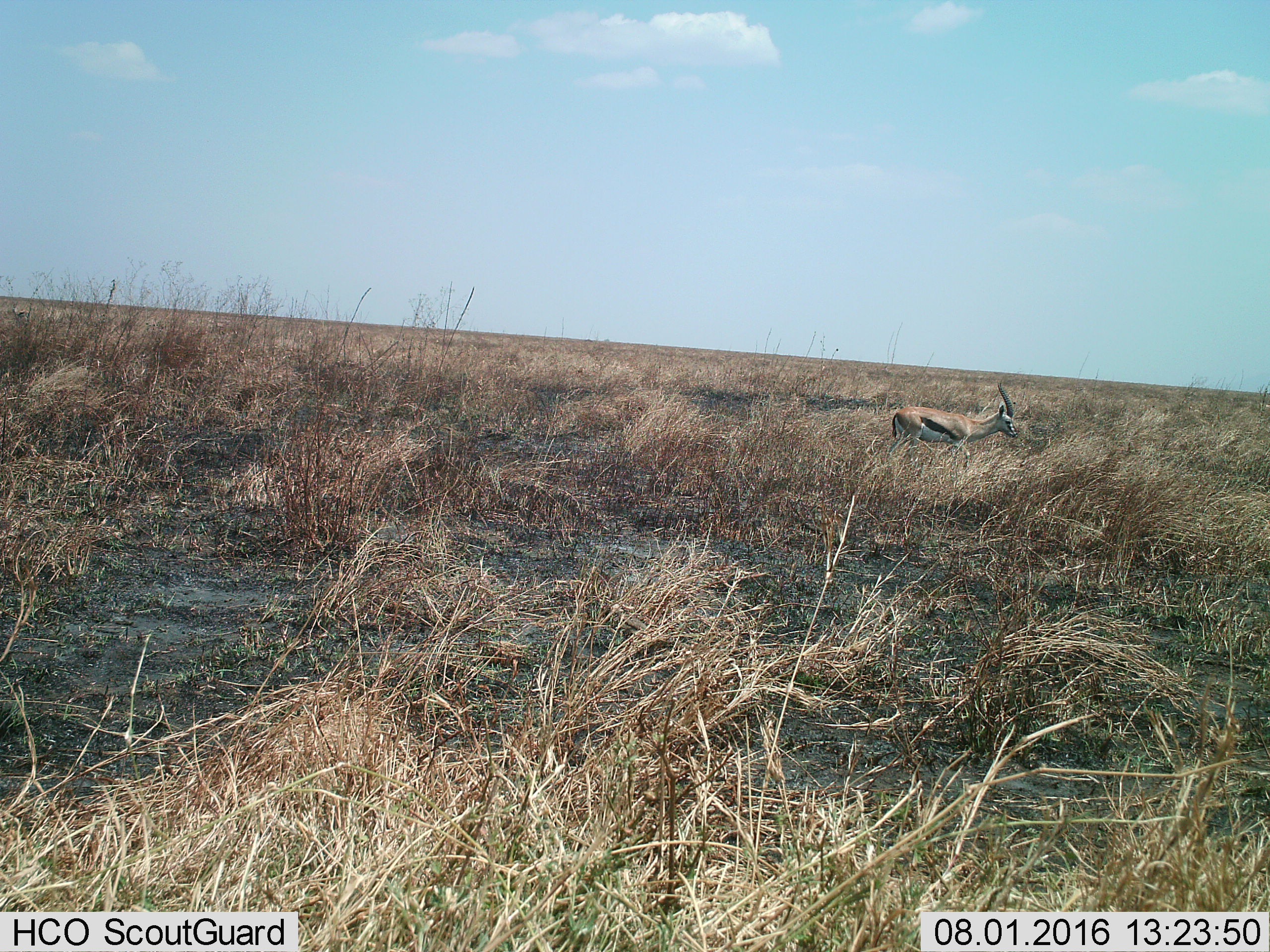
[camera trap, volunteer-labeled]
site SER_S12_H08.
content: unidentified animal